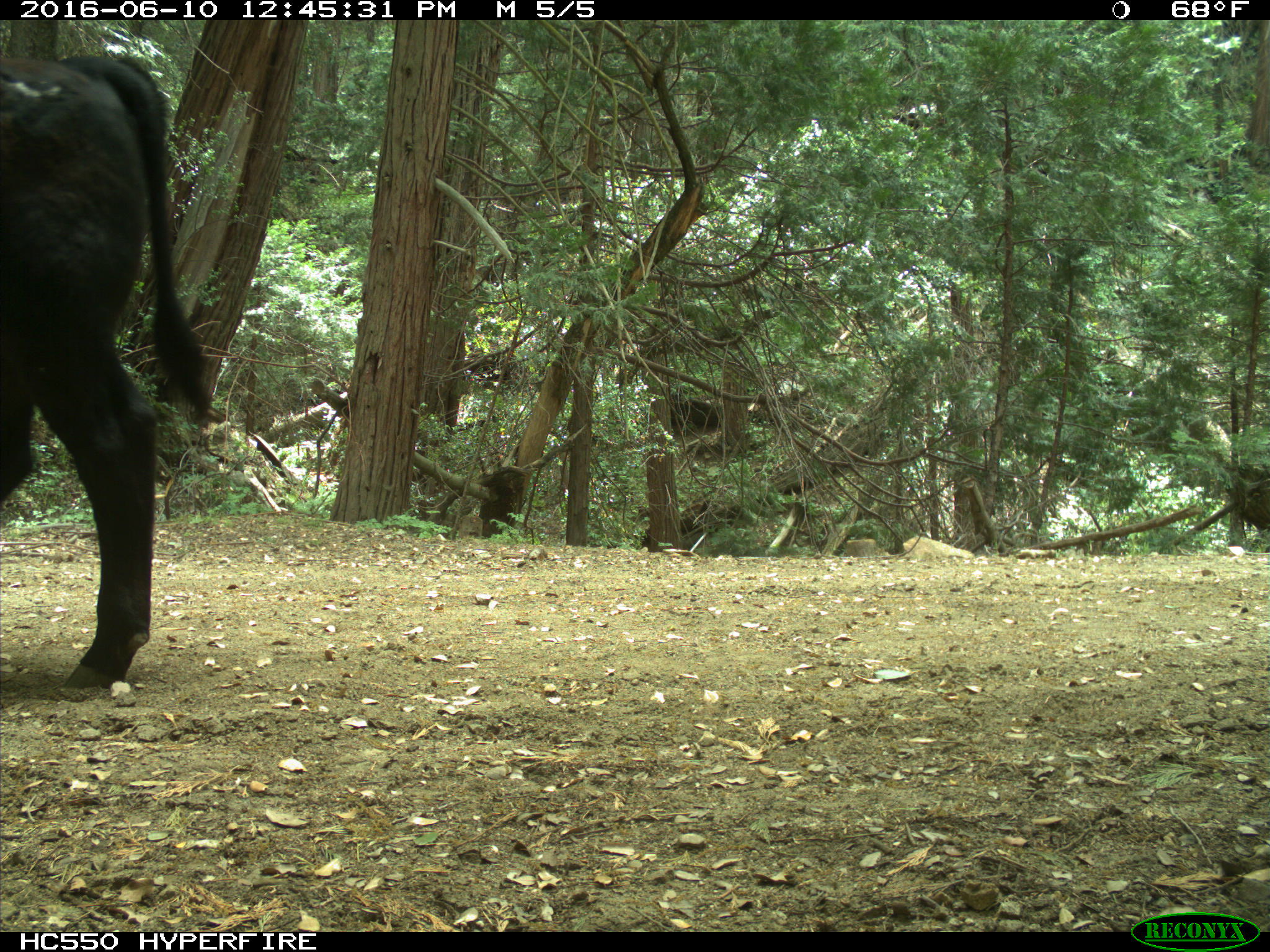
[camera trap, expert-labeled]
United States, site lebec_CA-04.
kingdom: Animalia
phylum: Chordata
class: Mammalia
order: Artiodactyla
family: Bovidae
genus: Bos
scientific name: Bos taurus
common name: domestic cow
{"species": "Bos taurus (domestic cow)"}